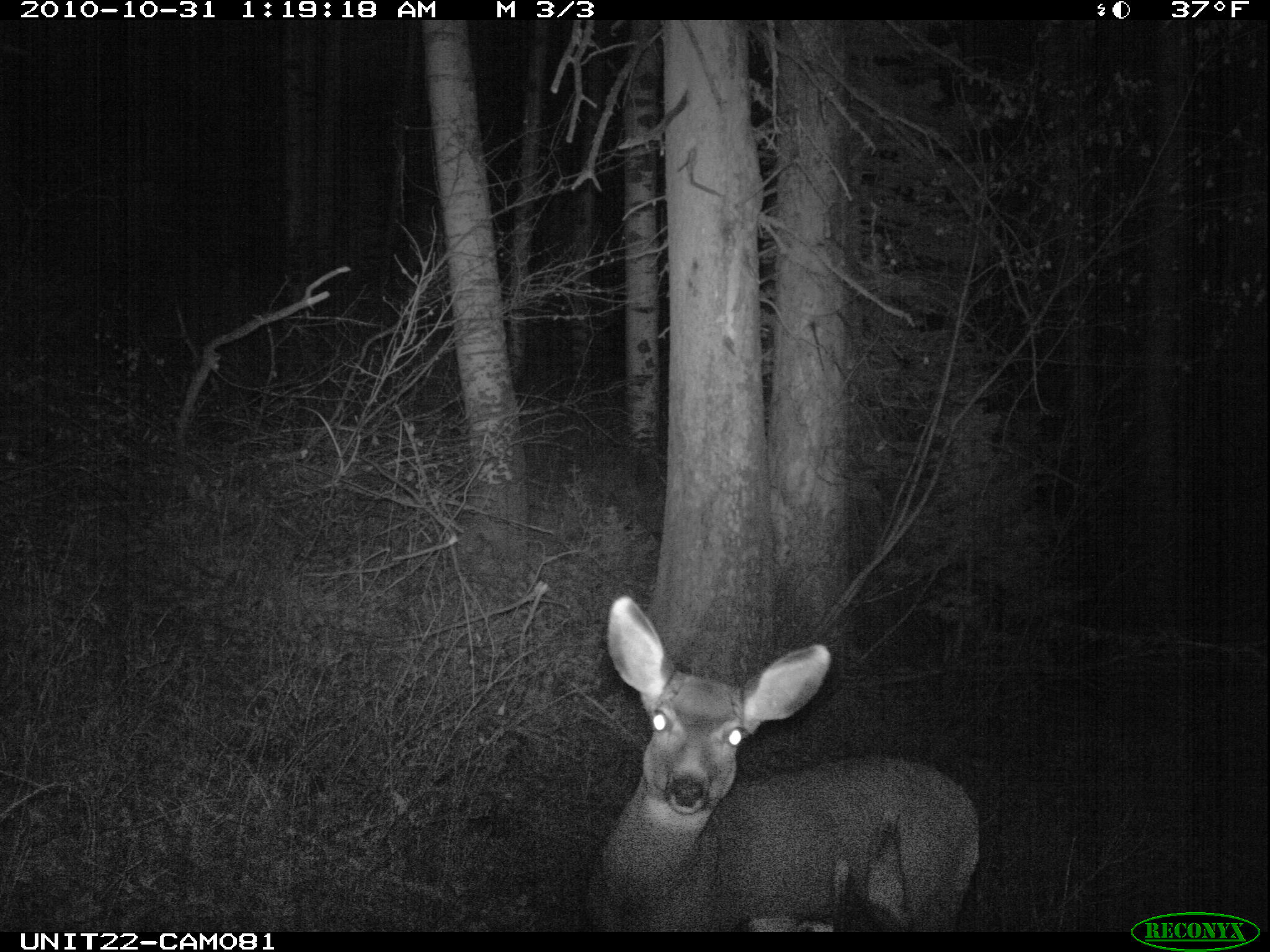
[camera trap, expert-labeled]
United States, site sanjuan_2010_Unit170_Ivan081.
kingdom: Animalia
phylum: Chordata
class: Mammalia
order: Artiodactyla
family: Cervidae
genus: Odocoileus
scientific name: Odocoileus hemionus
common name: mule deer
Odocoileus hemionus (mule deer).